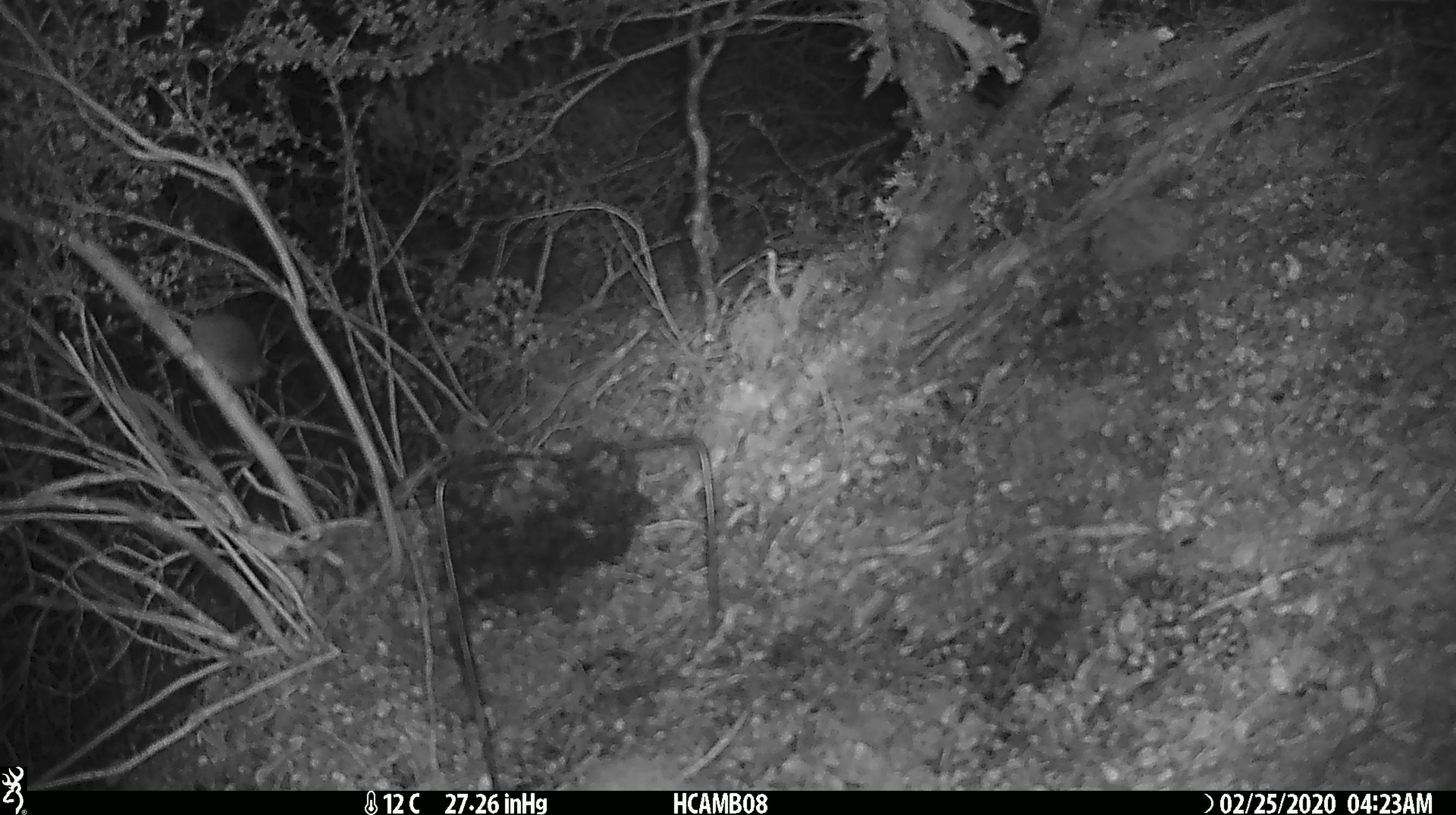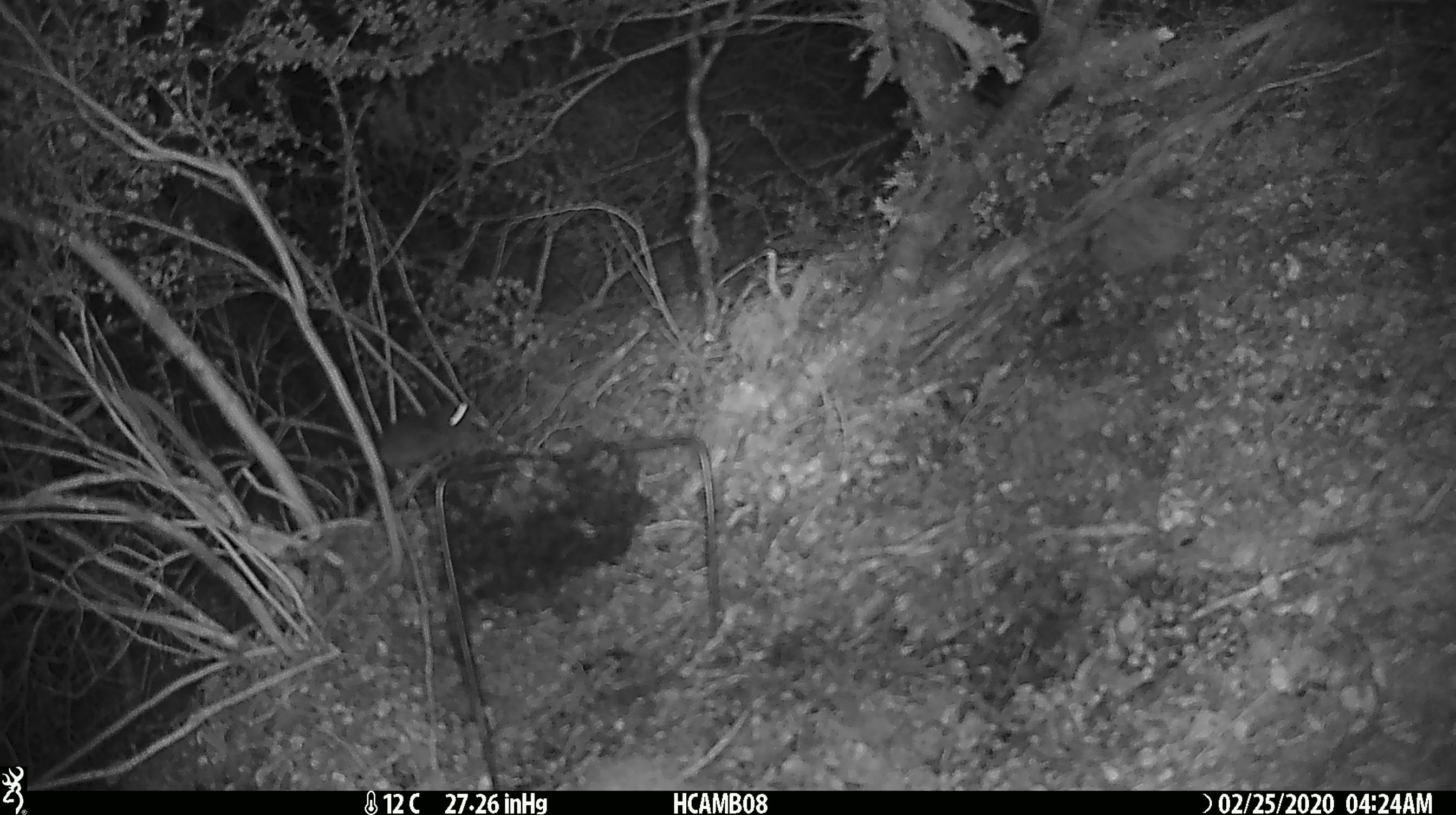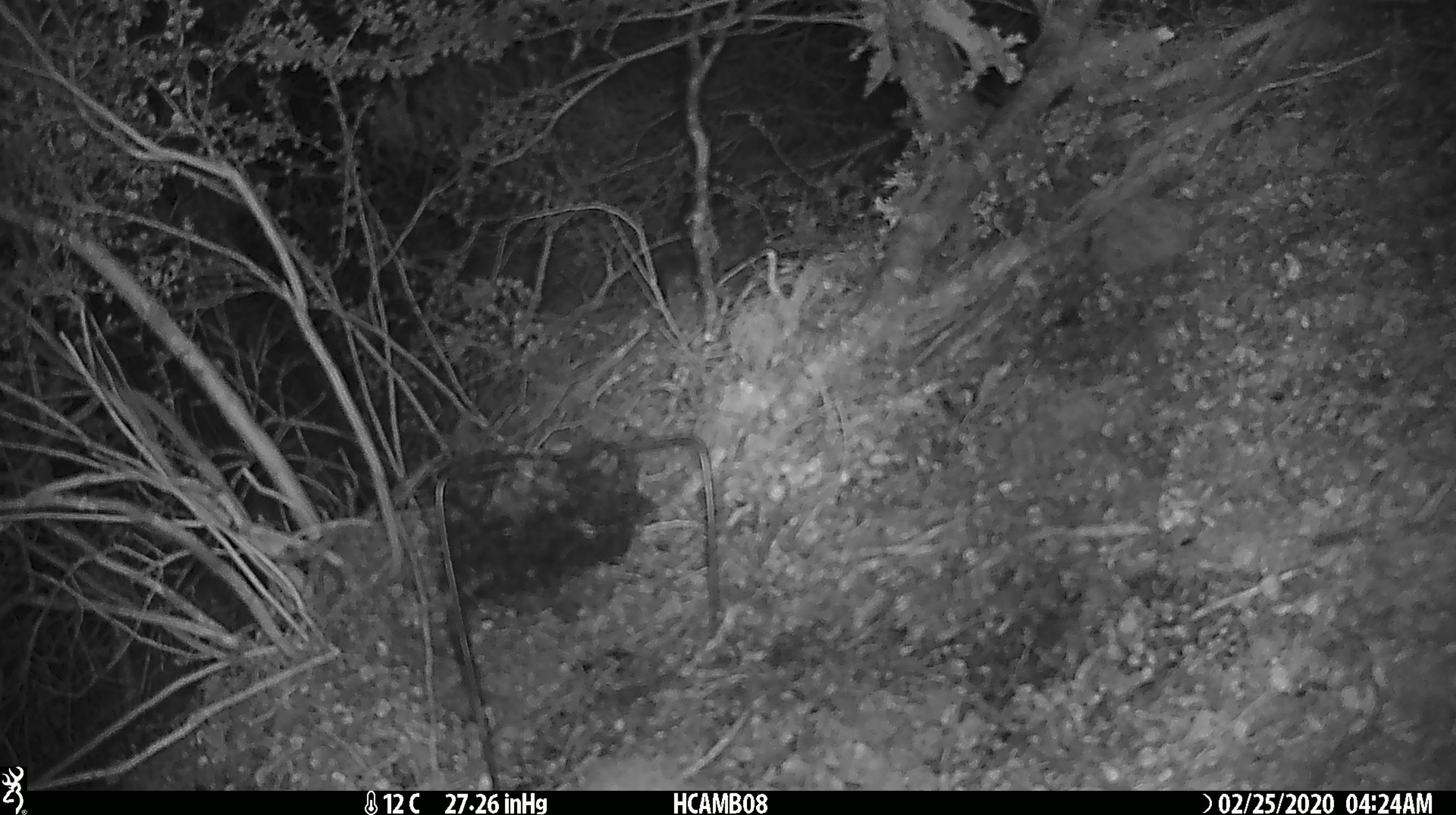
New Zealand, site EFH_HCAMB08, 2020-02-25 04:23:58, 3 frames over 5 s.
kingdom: Animalia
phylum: Chordata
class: Mammalia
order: Rodentia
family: Muridae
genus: Mus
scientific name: Mus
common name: mouse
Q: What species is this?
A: Mouse (Mus).